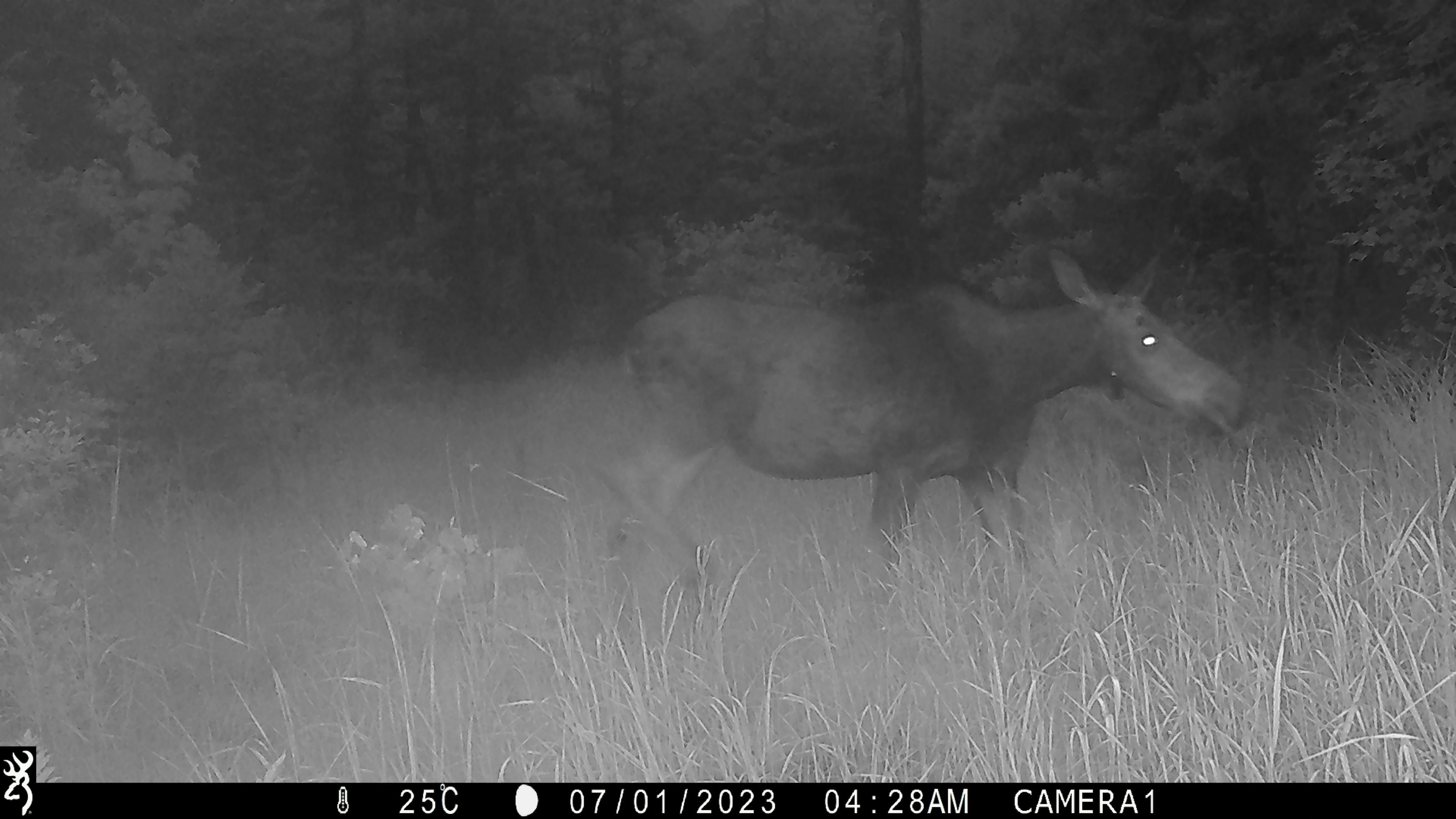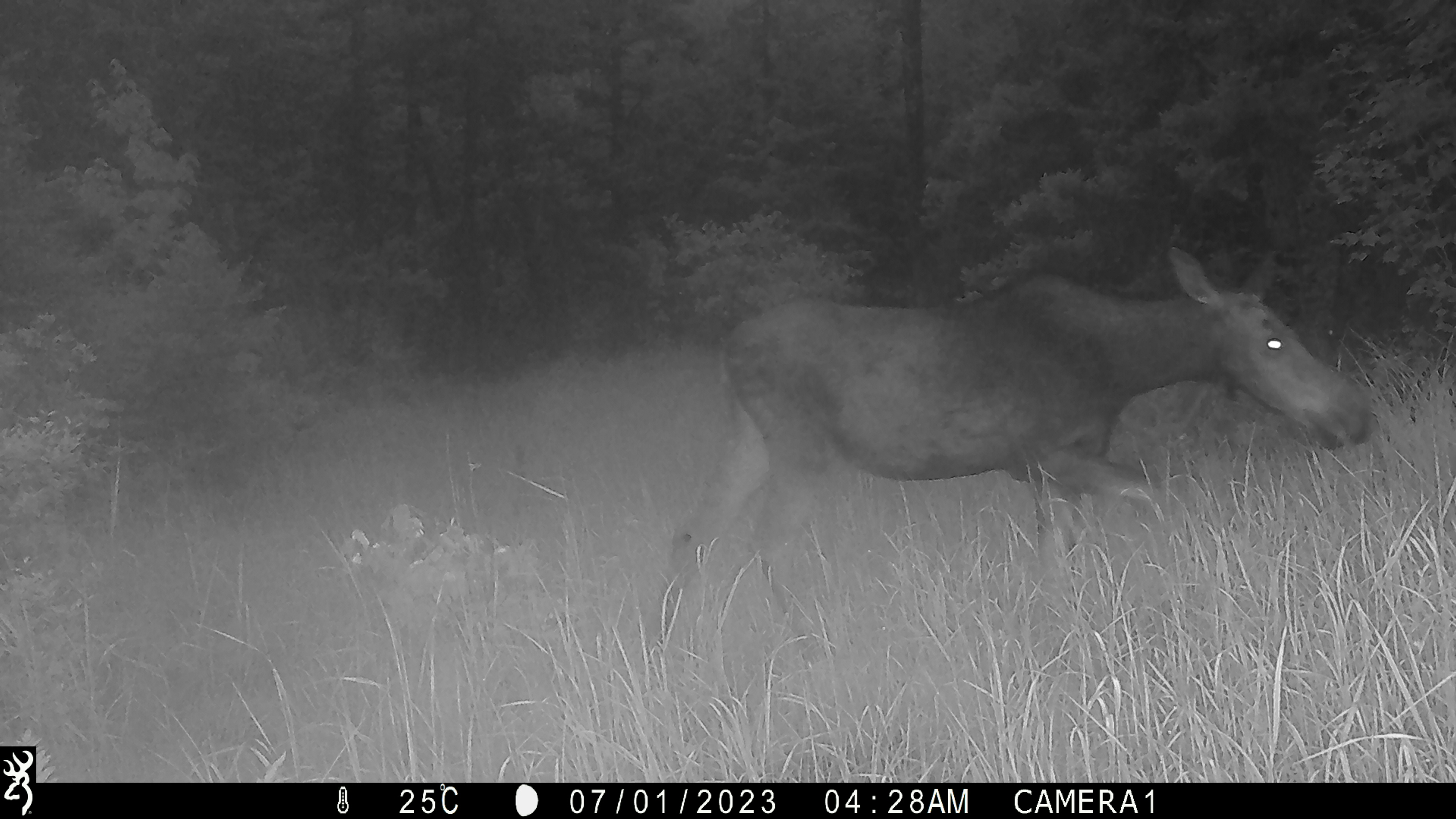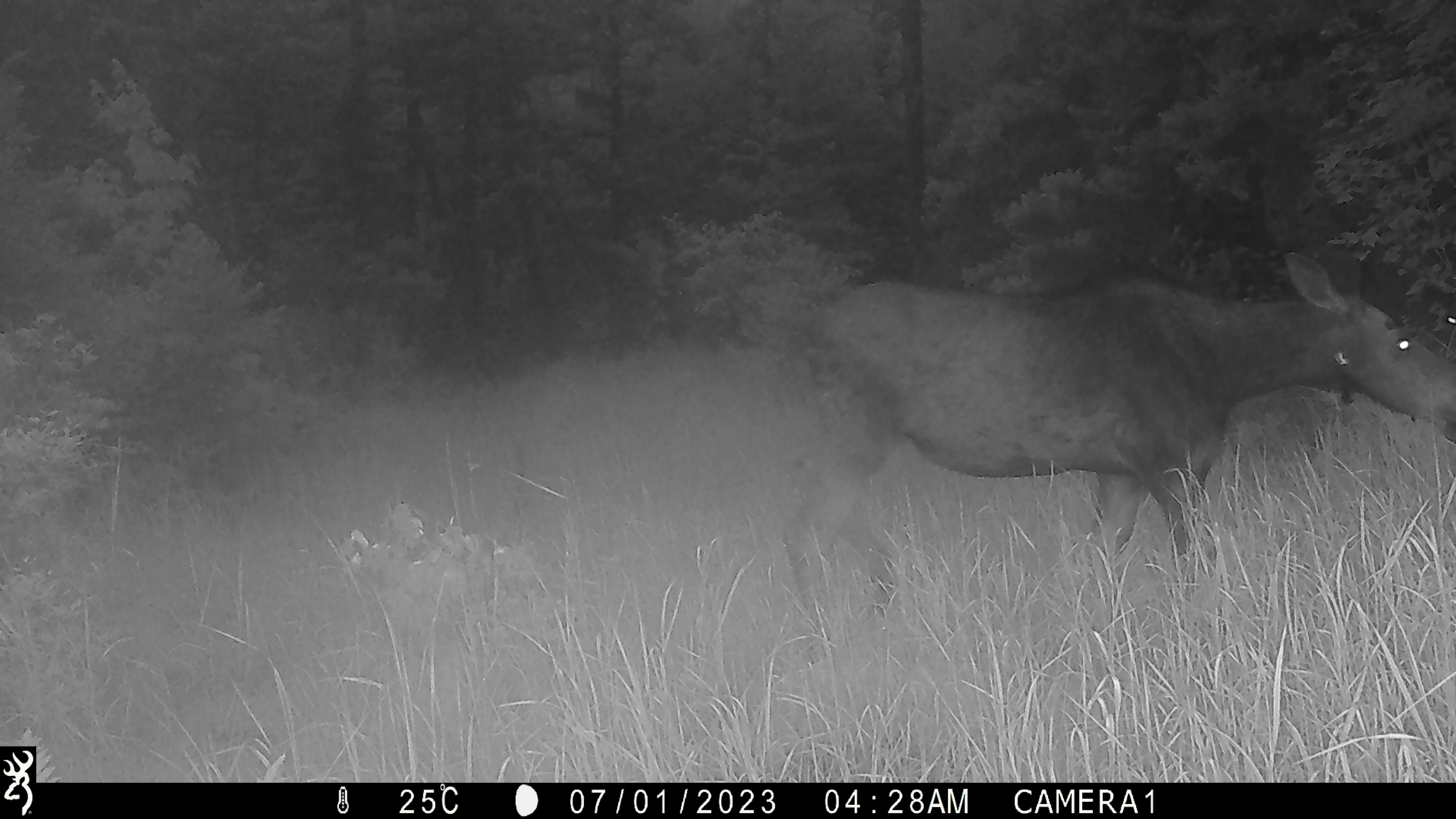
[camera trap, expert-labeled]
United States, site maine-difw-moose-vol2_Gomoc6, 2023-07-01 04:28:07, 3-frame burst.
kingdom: Animalia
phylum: Chordata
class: Mammalia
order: Artiodactyla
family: Cervidae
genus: Alces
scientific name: Alces alces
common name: moose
Moose (Alces alces).